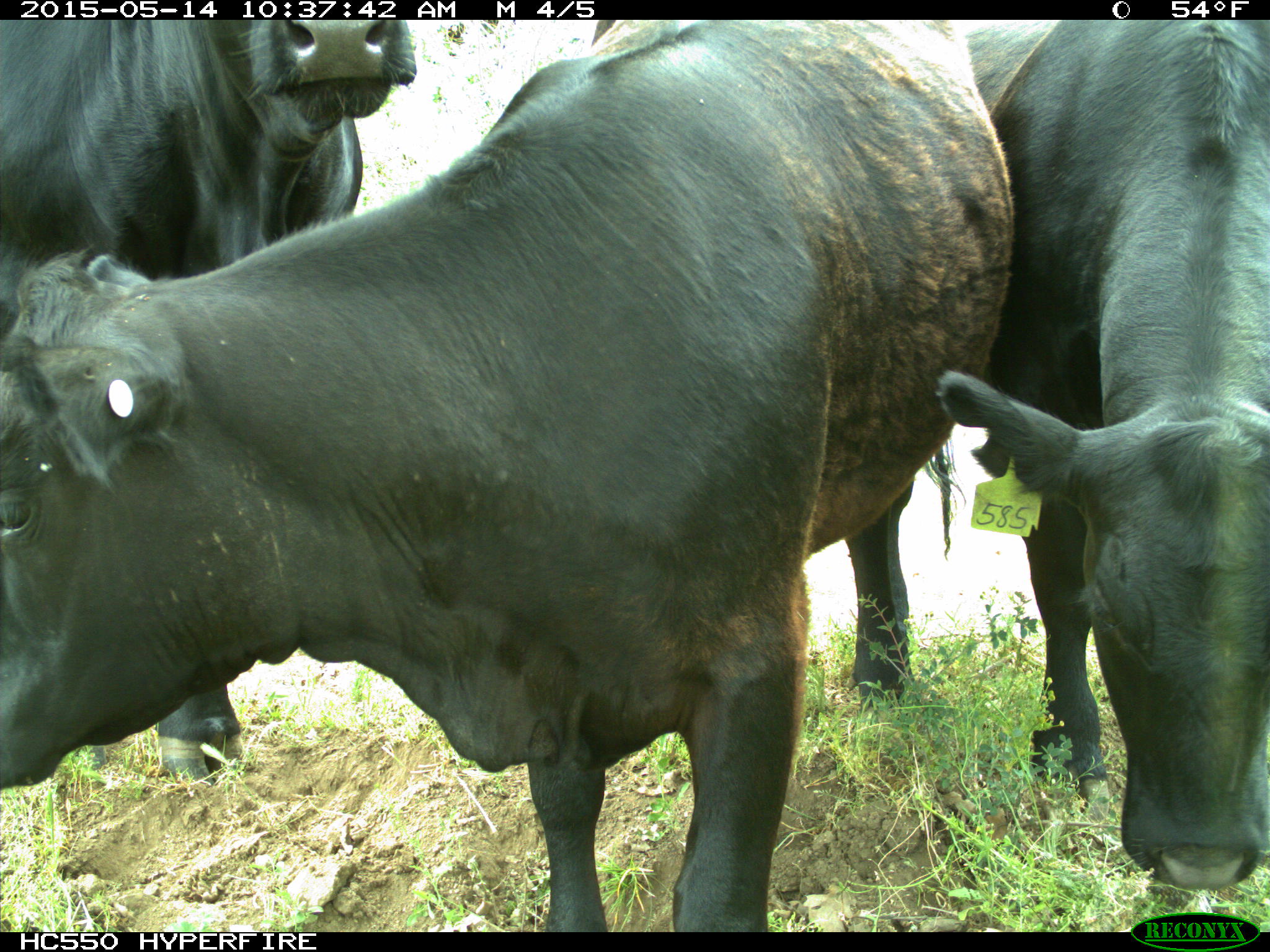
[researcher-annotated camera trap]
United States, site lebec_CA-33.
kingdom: Animalia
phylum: Chordata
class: Mammalia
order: Artiodactyla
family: Bovidae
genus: Bos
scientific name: Bos taurus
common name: domestic cow